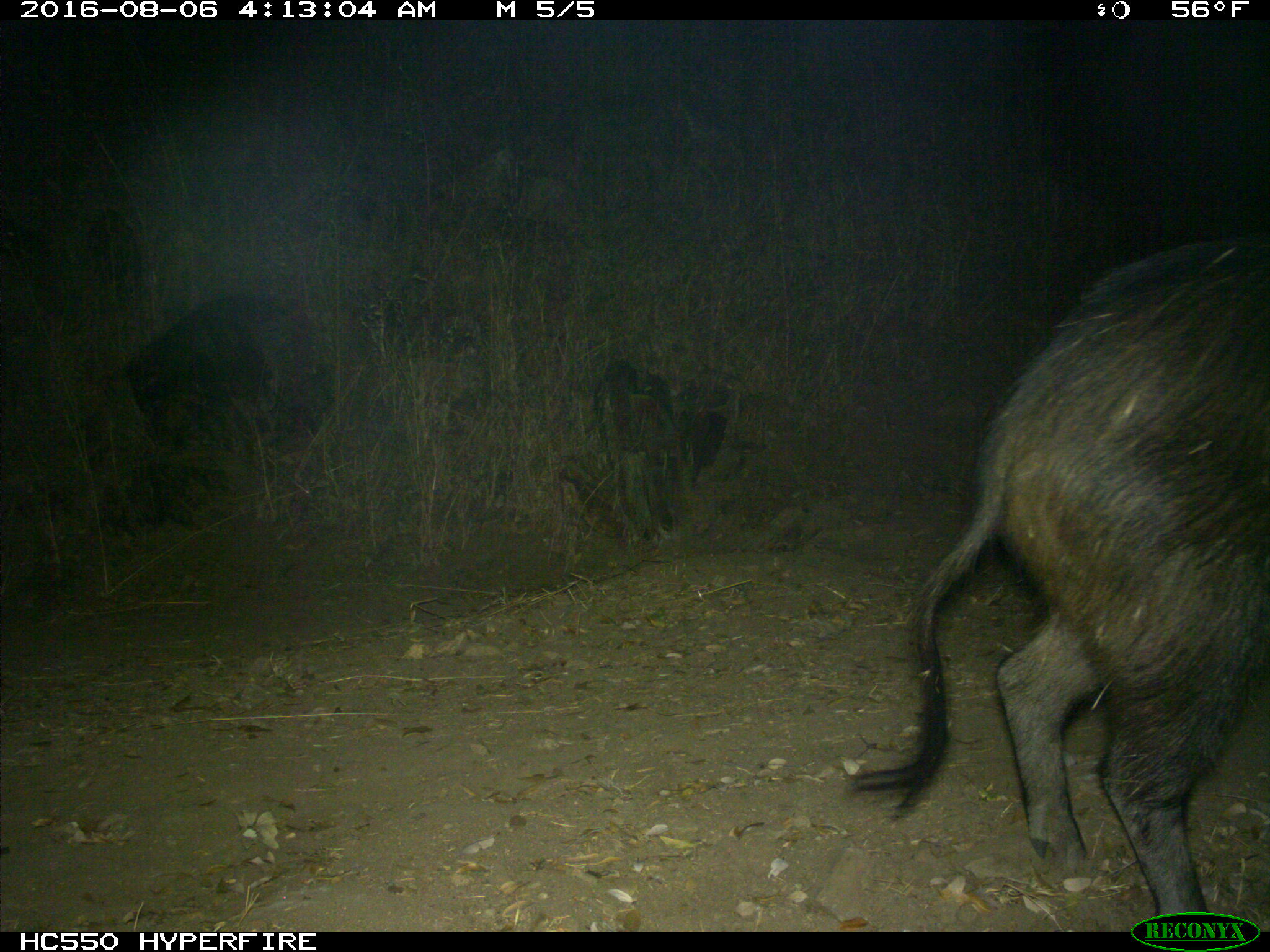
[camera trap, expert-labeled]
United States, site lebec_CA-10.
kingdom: Animalia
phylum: Chordata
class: Mammalia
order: Artiodactyla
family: Suidae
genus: Sus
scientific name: Sus scrofa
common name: wild boar